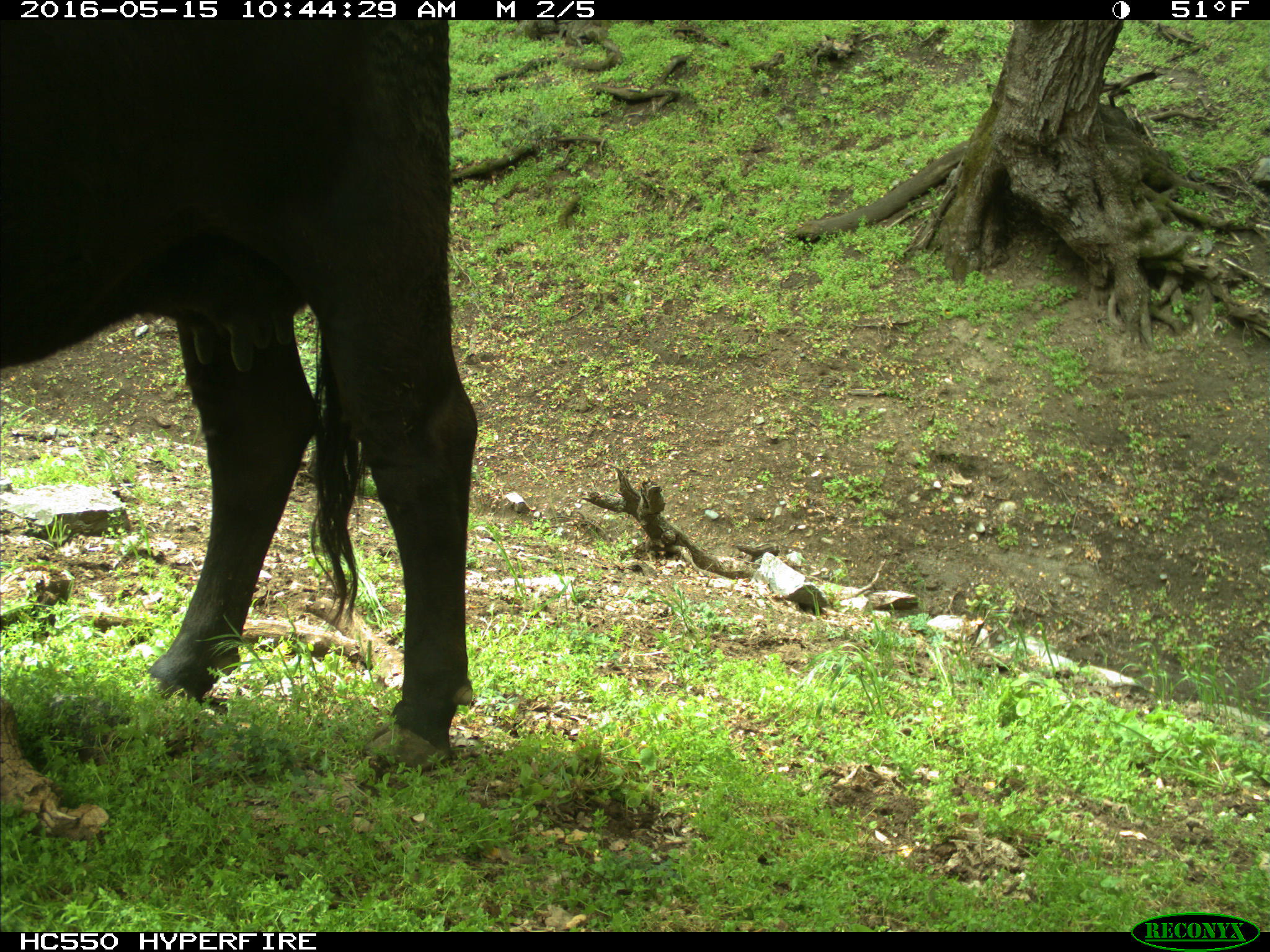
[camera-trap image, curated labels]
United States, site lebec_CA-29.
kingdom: Animalia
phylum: Chordata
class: Mammalia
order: Artiodactyla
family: Bovidae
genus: Bos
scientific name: Bos taurus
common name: domestic cow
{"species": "Bos taurus (domestic cow)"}